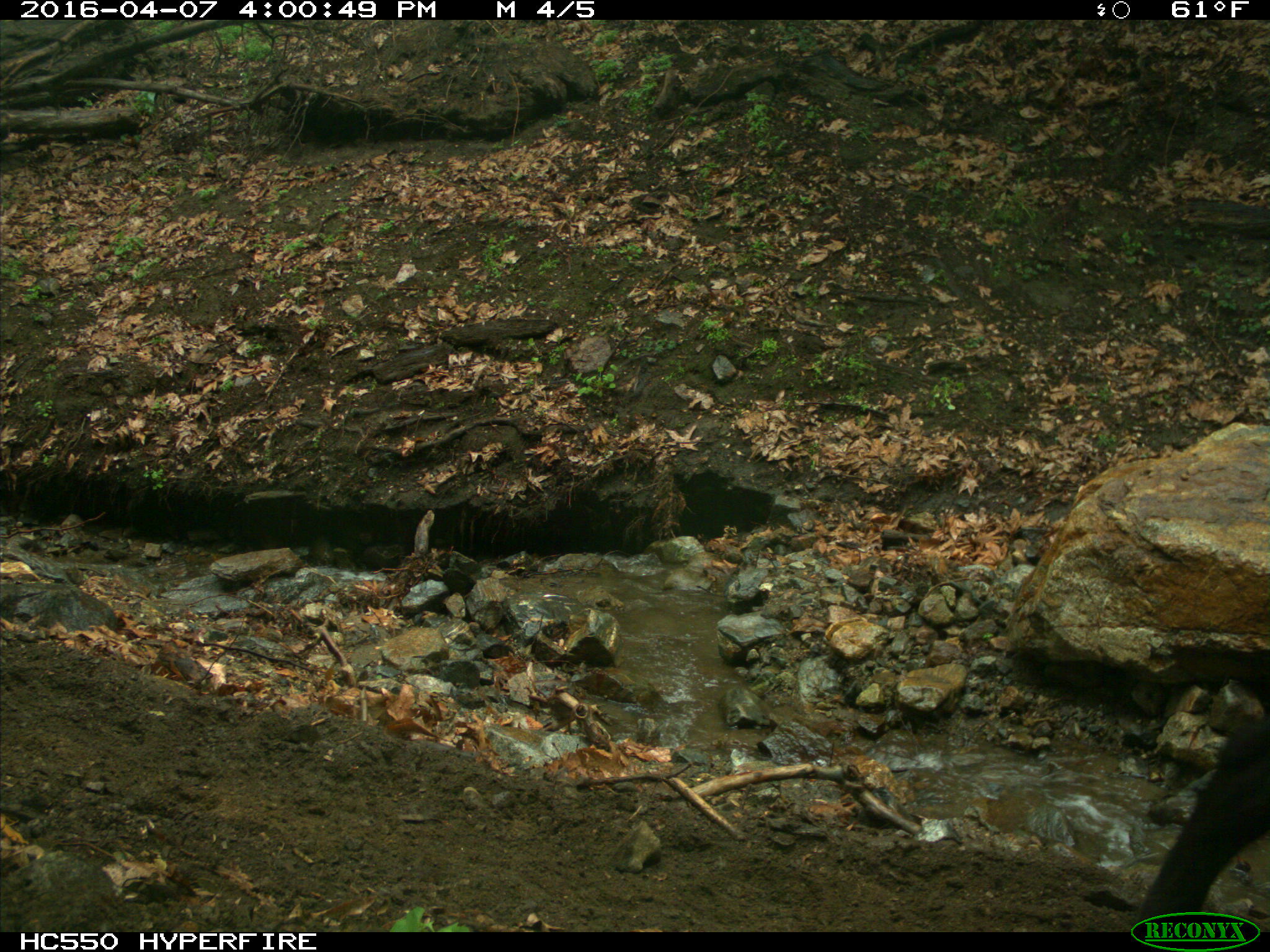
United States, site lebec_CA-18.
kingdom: Animalia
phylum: Chordata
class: Mammalia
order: Artiodactyla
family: Bovidae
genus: Bos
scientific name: Bos taurus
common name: domestic cow